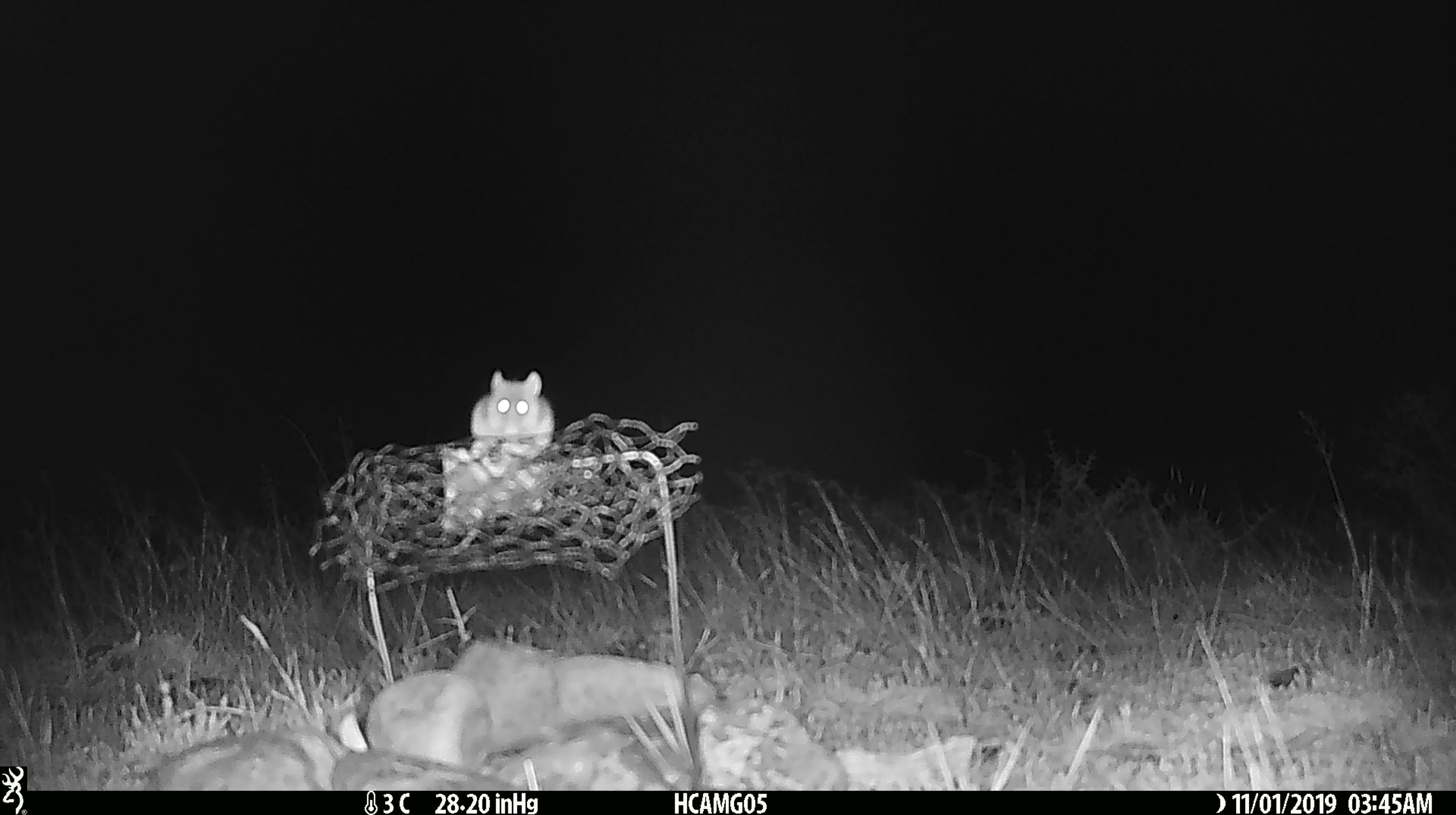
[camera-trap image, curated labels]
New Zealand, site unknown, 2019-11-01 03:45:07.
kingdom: Animalia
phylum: Chordata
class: Mammalia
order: Rodentia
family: Muridae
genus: Mus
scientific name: Mus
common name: mouse